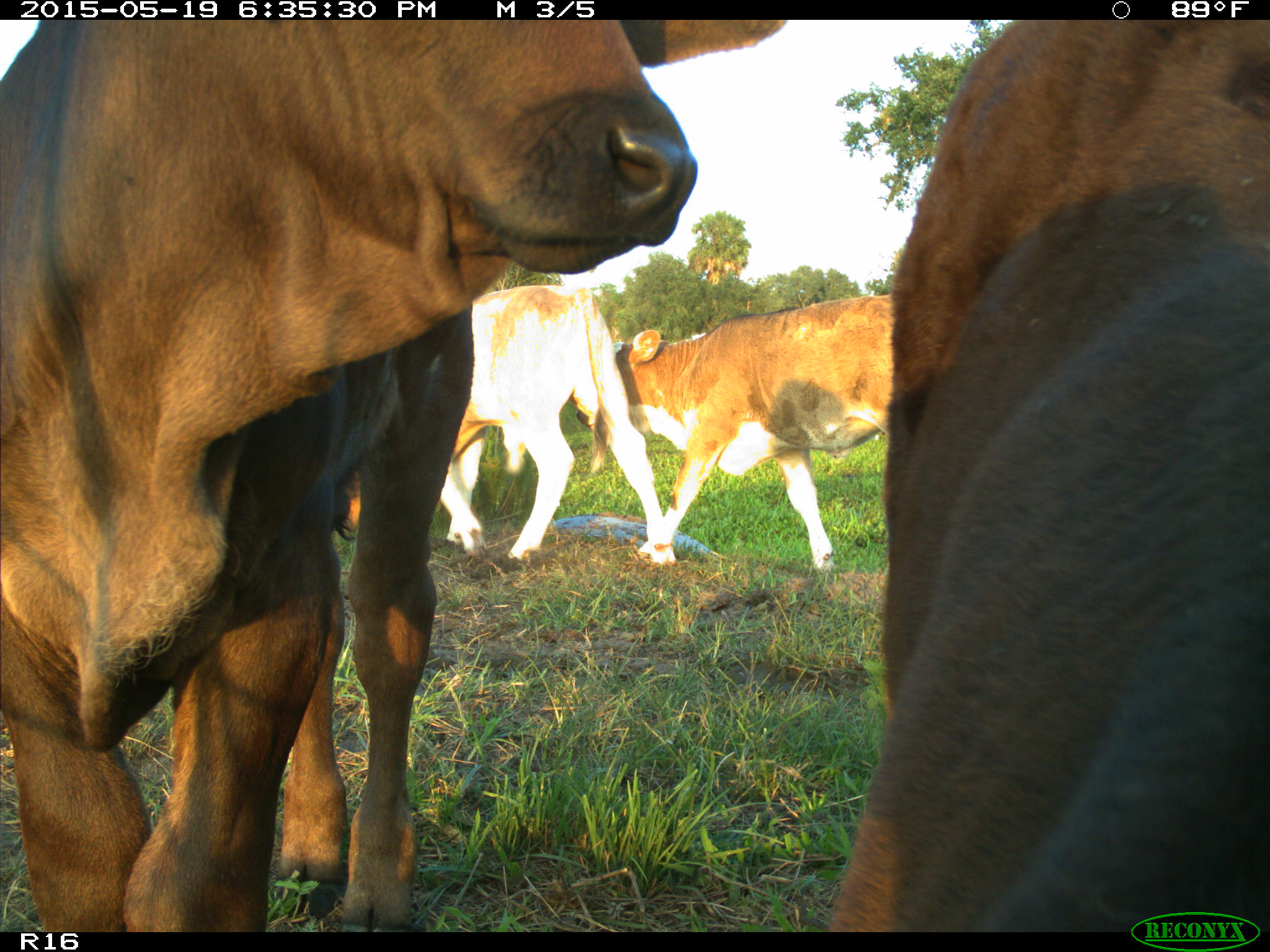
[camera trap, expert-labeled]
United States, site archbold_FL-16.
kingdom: Animalia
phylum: Chordata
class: Mammalia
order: Artiodactyla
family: Bovidae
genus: Bos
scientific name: Bos taurus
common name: domestic cow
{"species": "Bos taurus (domestic cow)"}